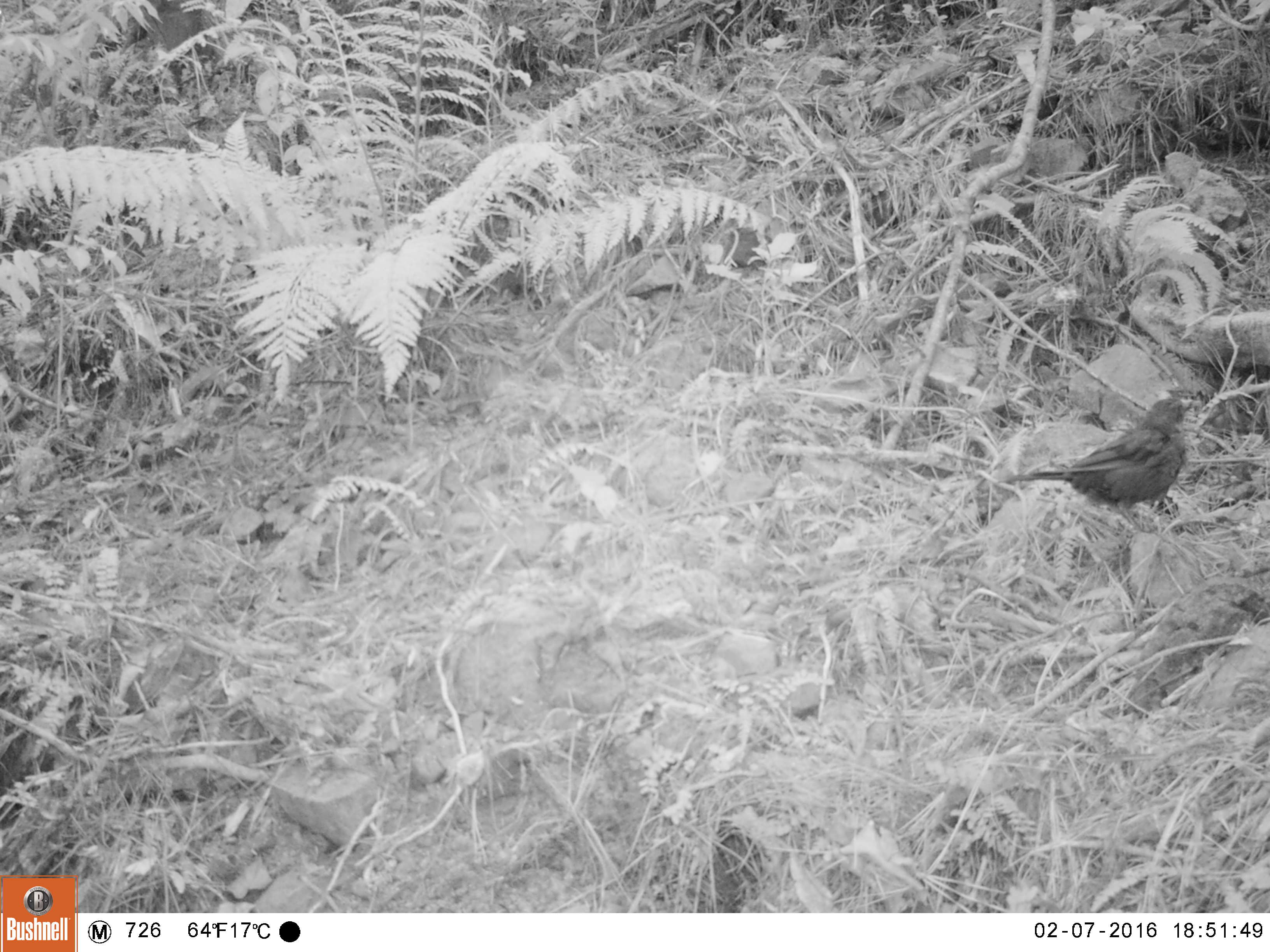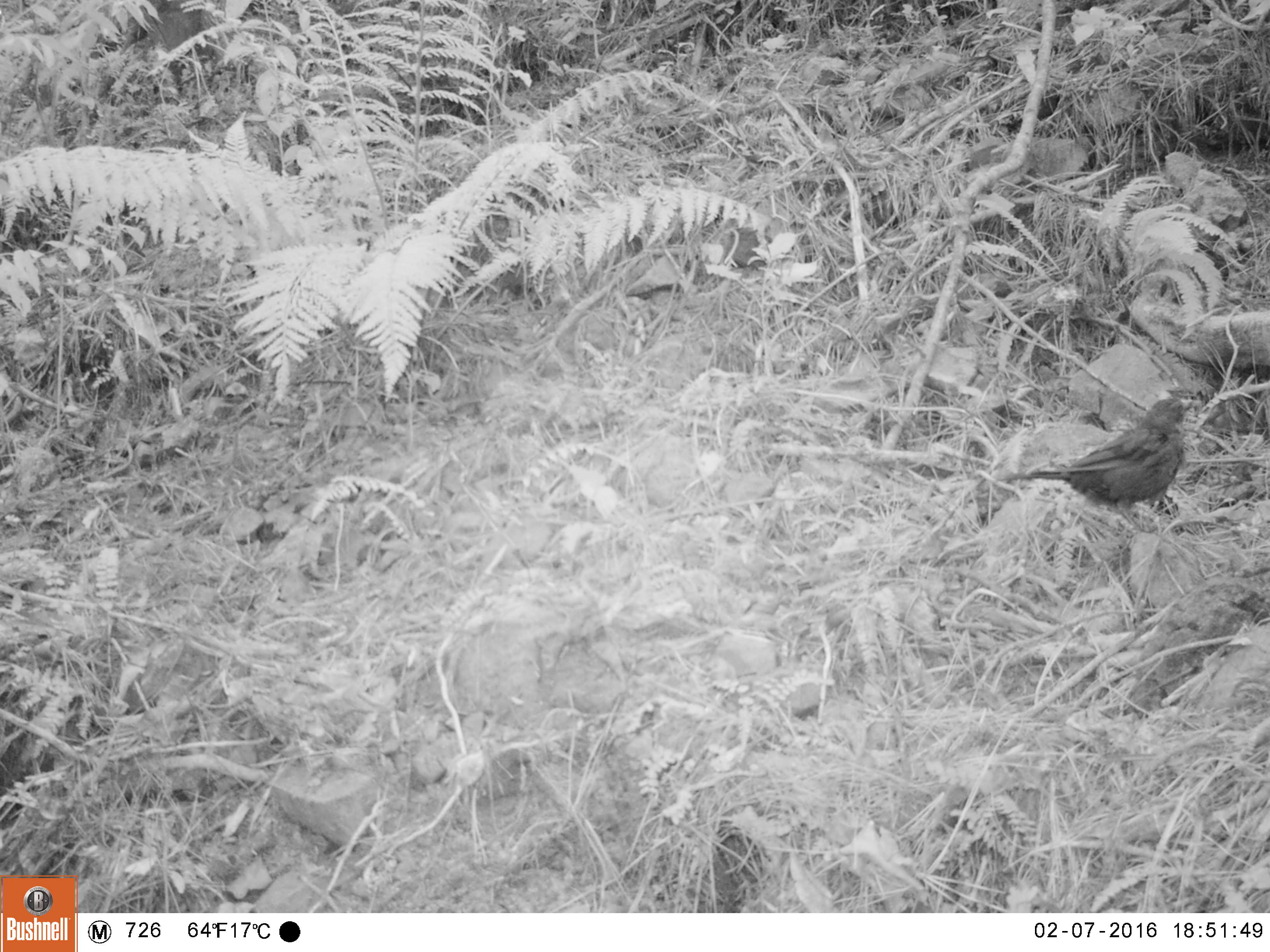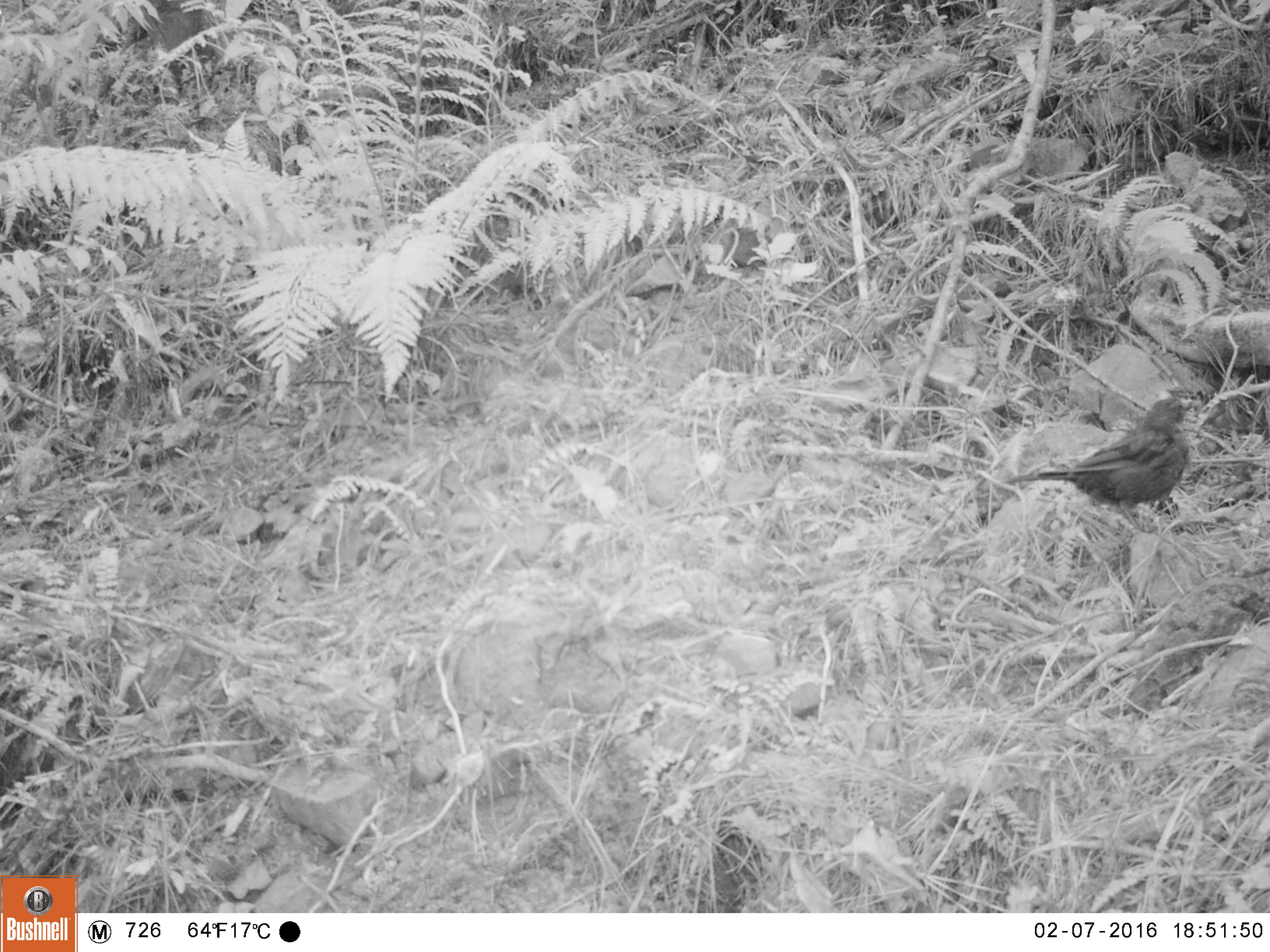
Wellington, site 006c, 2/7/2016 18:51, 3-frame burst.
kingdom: Animalia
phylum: Chordata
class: Aves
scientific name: Aves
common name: bird